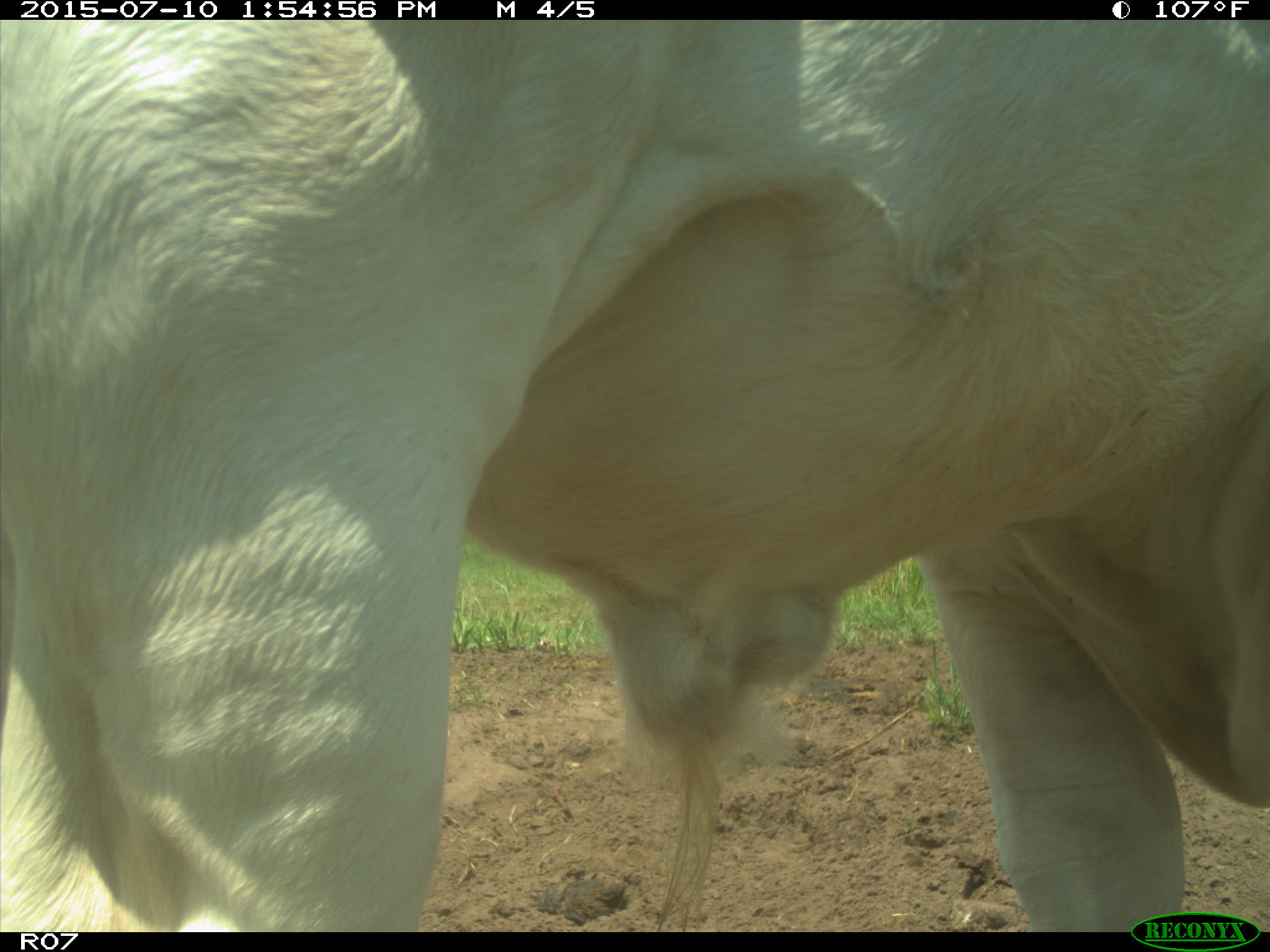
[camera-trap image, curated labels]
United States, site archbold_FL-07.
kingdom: Animalia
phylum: Chordata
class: Mammalia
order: Artiodactyla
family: Bovidae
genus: Bos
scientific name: Bos taurus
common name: domestic cow